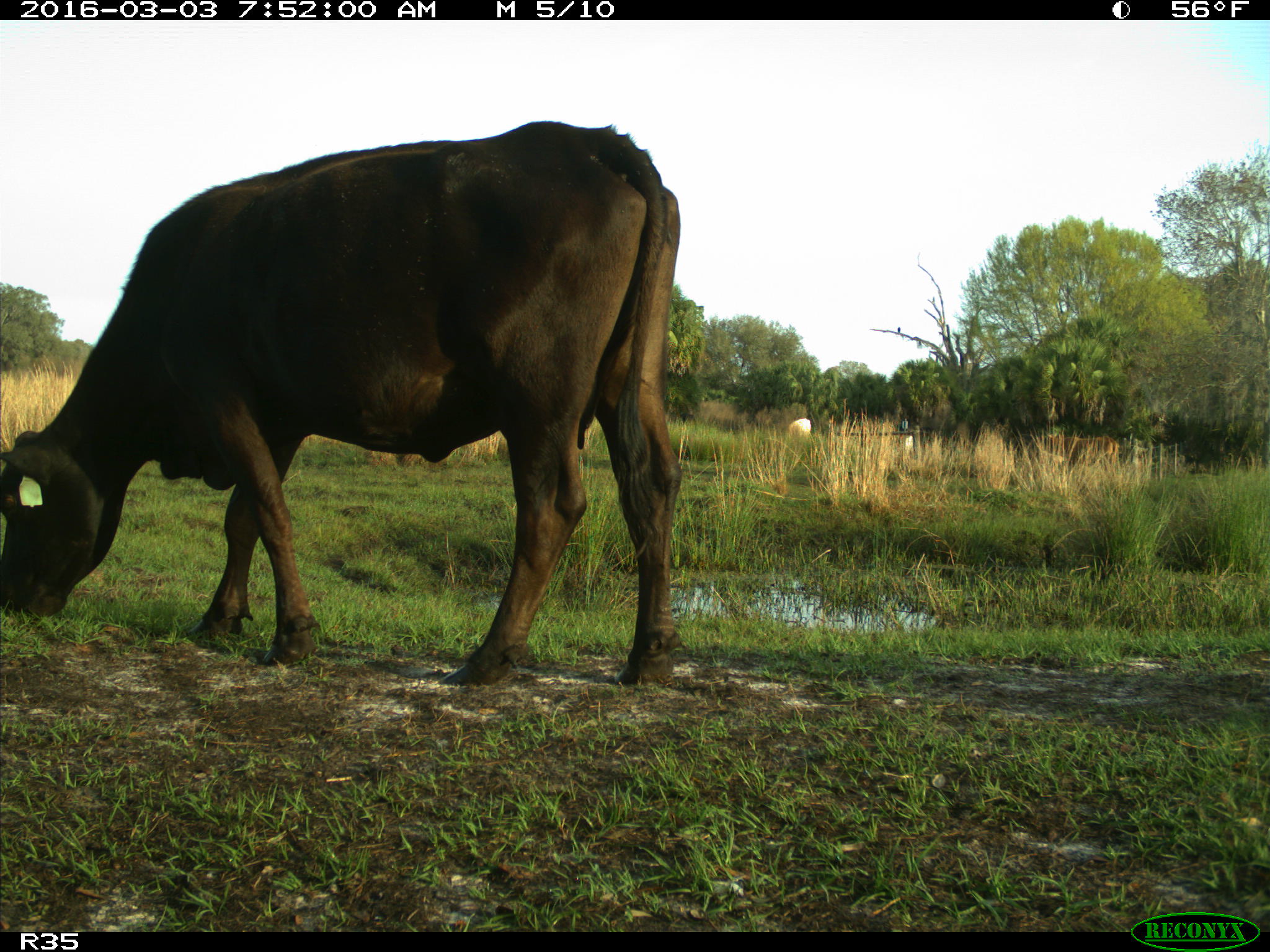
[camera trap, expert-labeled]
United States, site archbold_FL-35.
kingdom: Animalia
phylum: Chordata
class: Mammalia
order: Artiodactyla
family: Bovidae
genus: Bos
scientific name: Bos taurus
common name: domestic cow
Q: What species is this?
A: Bos taurus (domestic cow).